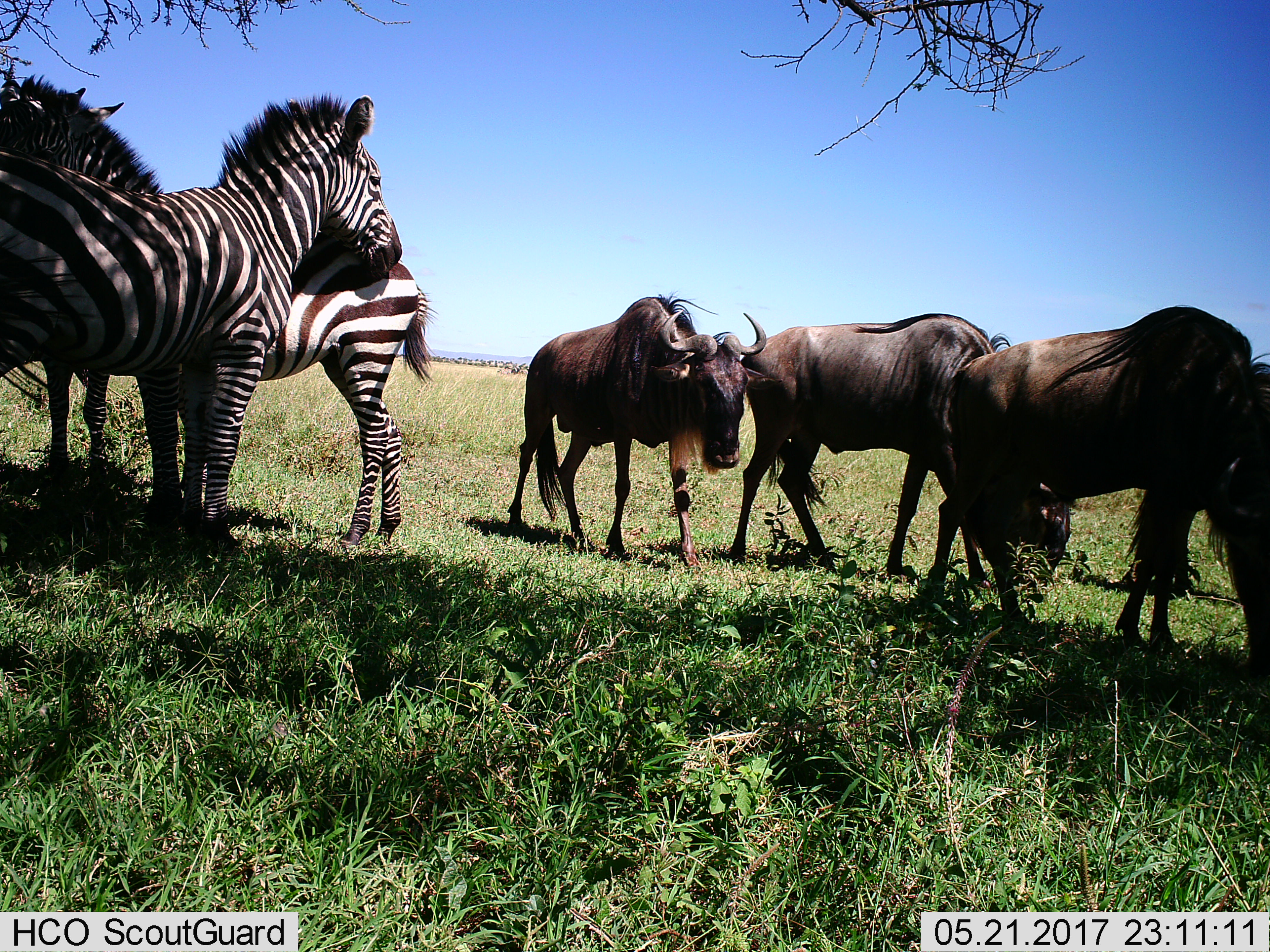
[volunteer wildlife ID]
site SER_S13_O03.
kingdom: Animalia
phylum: Chordata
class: Mammalia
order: Artiodactyla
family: Bovidae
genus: Connochaetes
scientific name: Connochaetes taurinus taurinus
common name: blue wildebeest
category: wildebeestblue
Wildebeestblue (blue wildebeest) (Connochaetes taurinus taurinus), count 4. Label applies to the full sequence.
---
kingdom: Animalia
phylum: Chordata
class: Mammalia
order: Perissodactyla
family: Equidae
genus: Equus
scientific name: Equus quagga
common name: plains zebra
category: zebraplains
Zebraplains (plains zebra) (Equus quagga), count 3. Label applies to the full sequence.